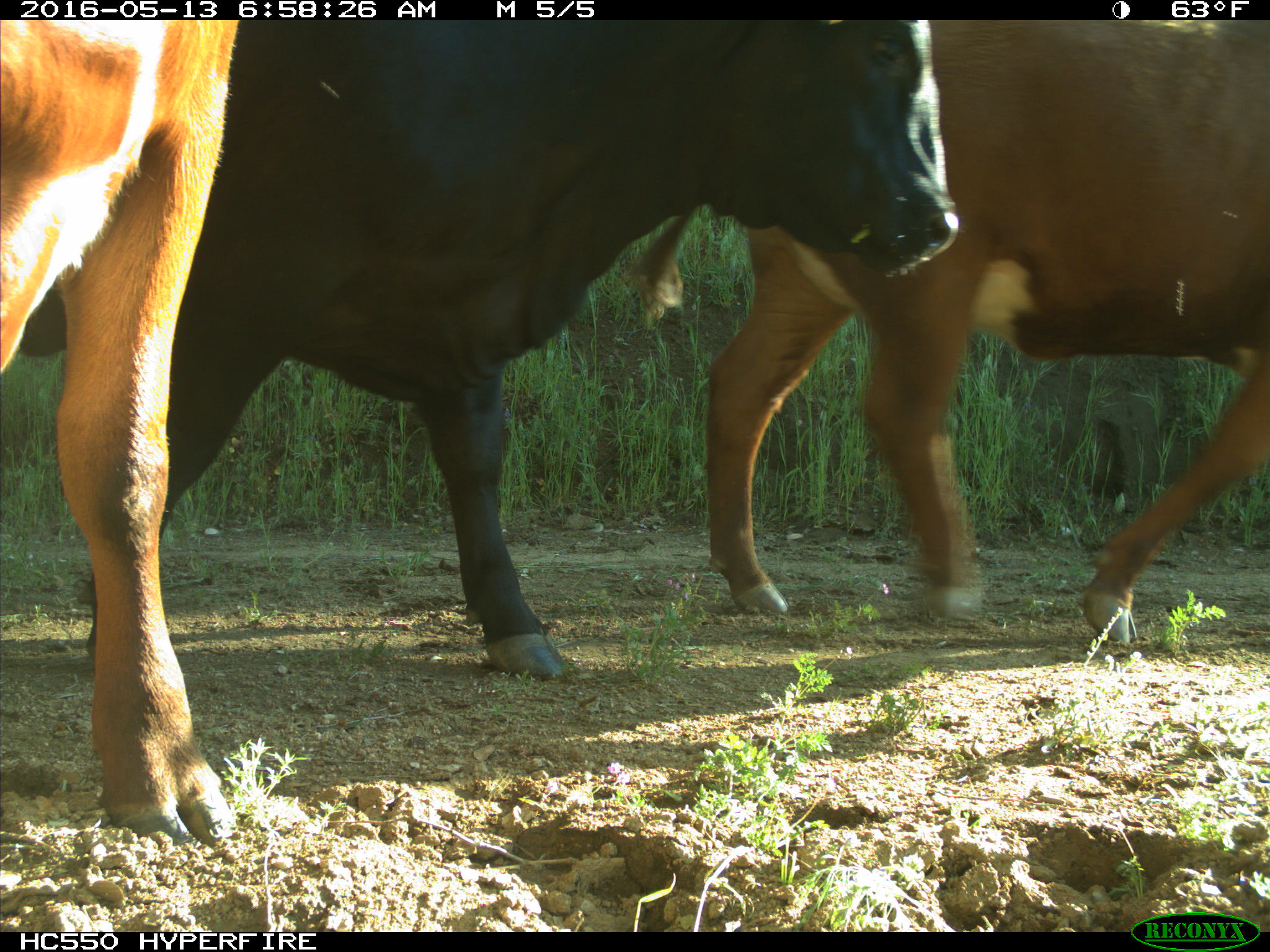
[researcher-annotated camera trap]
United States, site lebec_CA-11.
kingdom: Animalia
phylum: Chordata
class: Mammalia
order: Artiodactyla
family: Bovidae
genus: Bos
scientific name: Bos taurus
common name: domestic cow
Bos taurus (domestic cow).